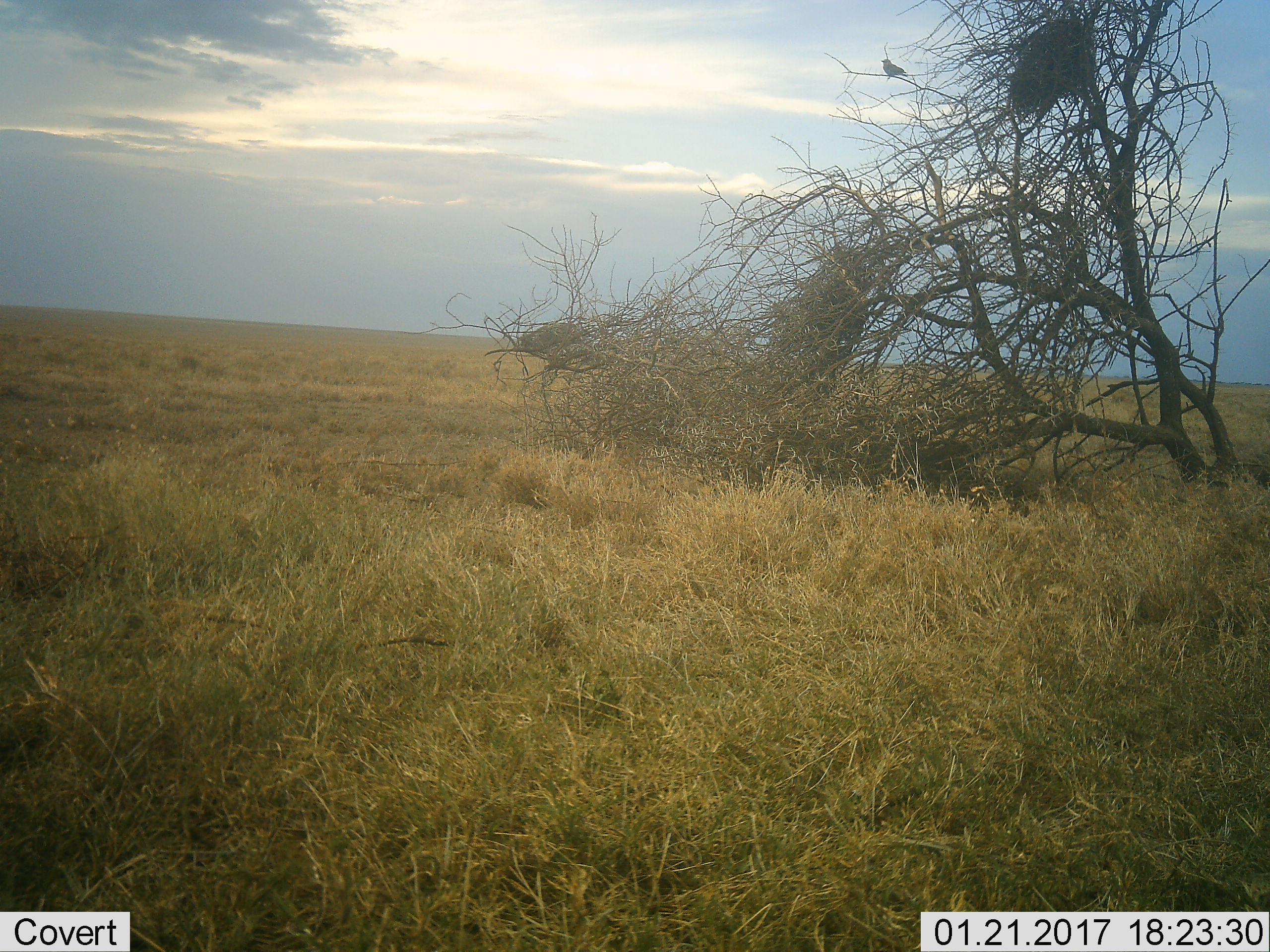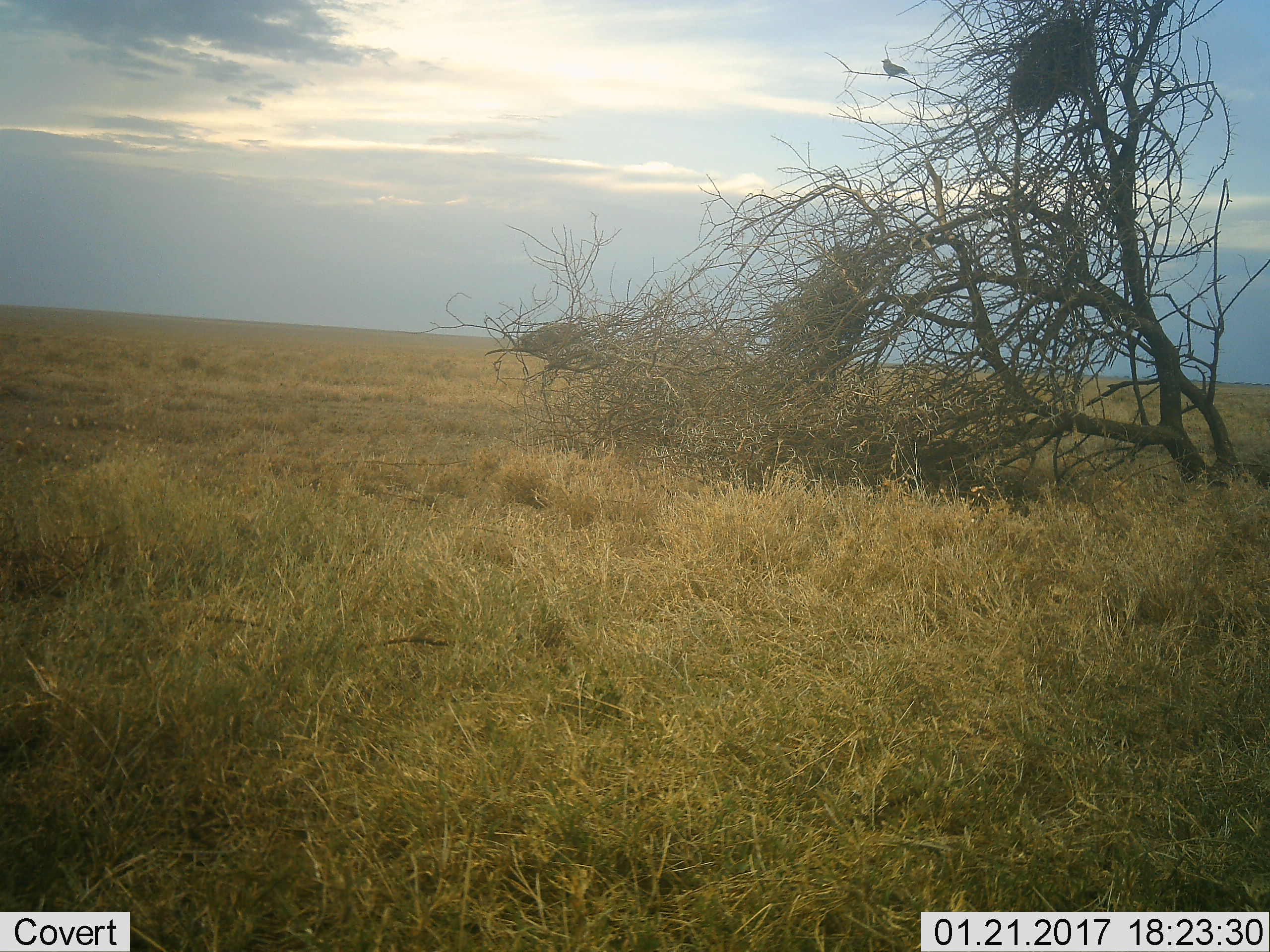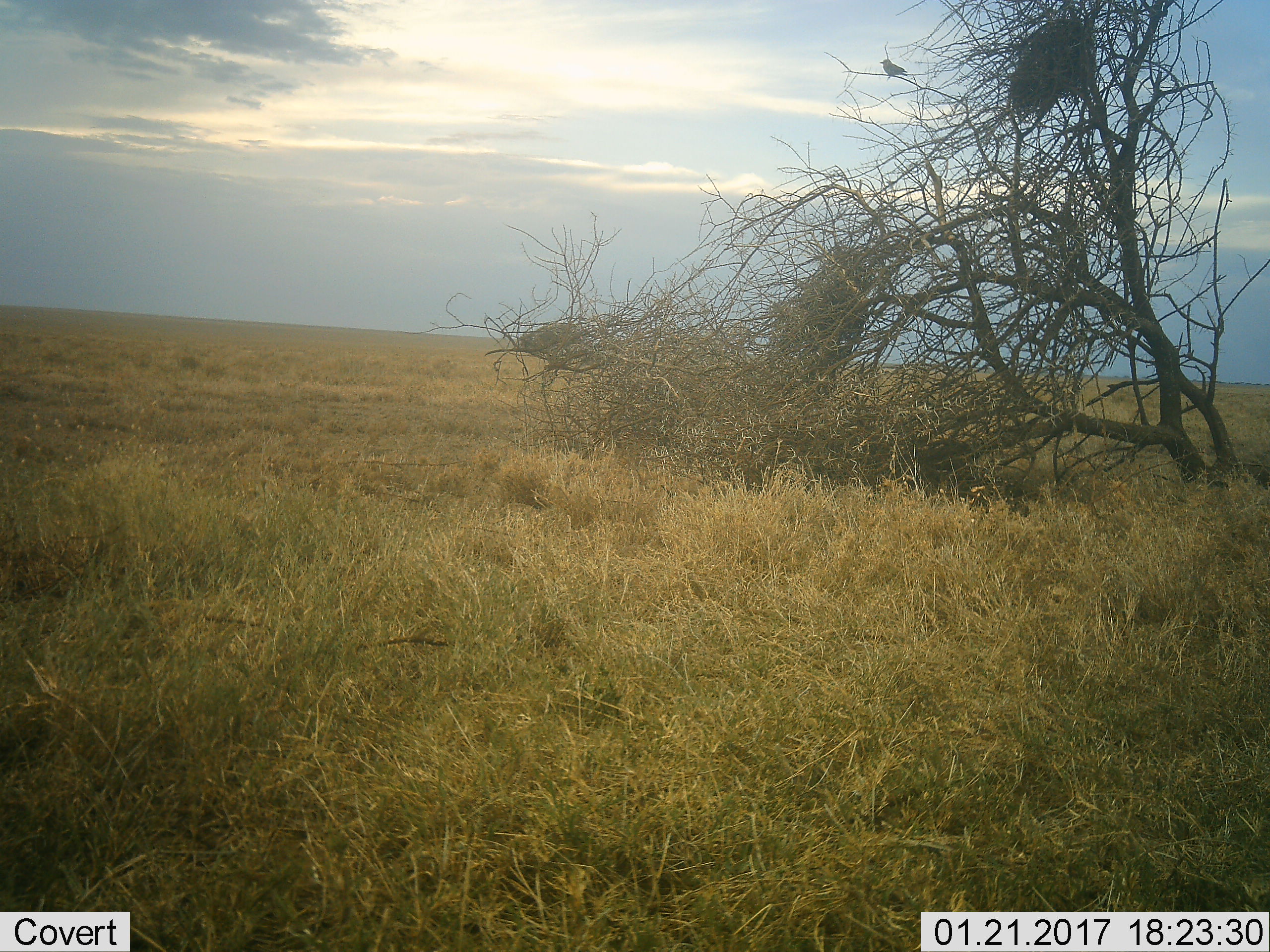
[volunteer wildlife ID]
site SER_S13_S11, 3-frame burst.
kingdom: Animalia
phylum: Chordata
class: Aves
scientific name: Aves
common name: bird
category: birdother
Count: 1.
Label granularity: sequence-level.